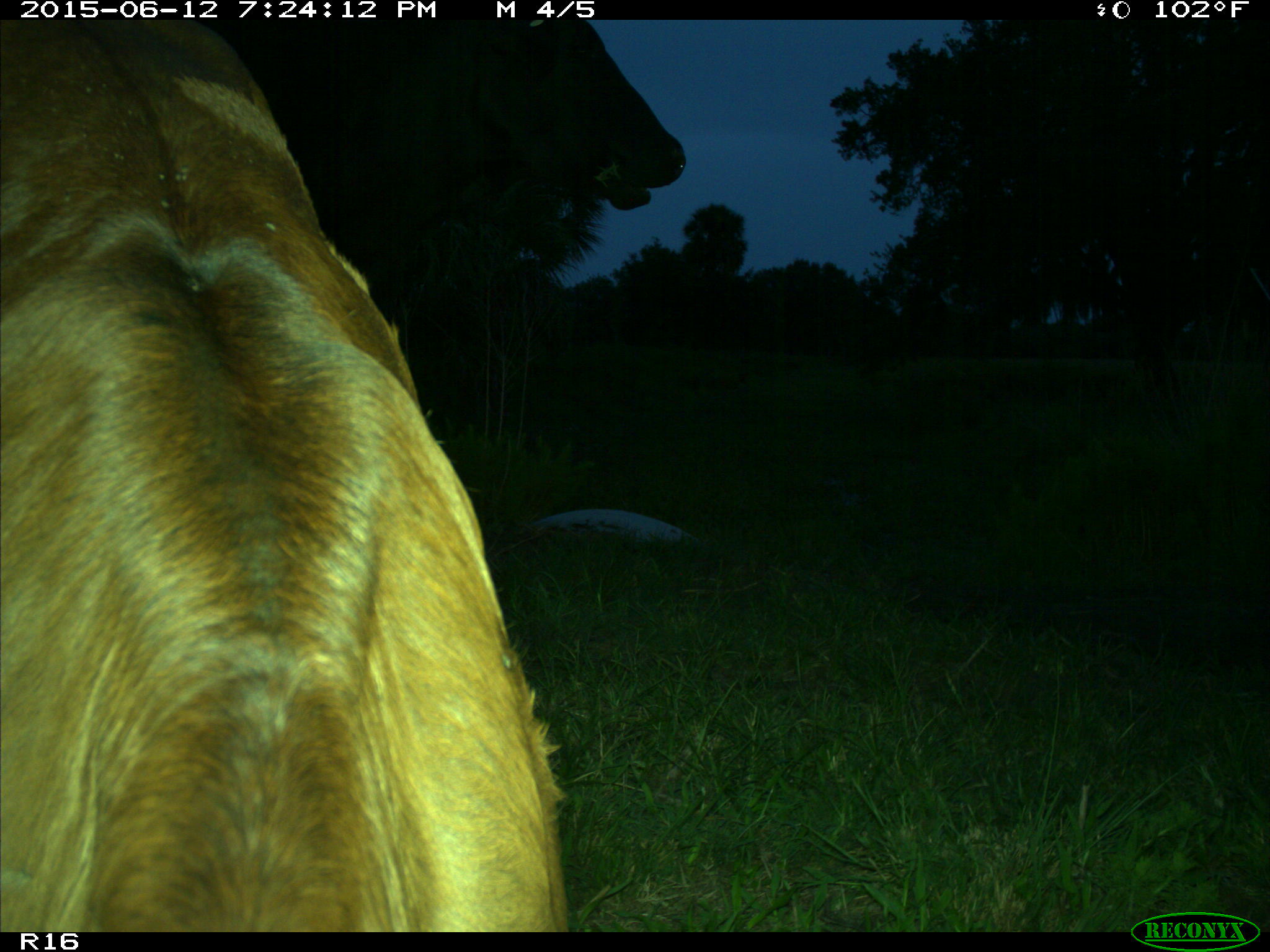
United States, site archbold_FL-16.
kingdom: Animalia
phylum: Chordata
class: Mammalia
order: Artiodactyla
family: Bovidae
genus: Bos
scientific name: Bos taurus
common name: domestic cow